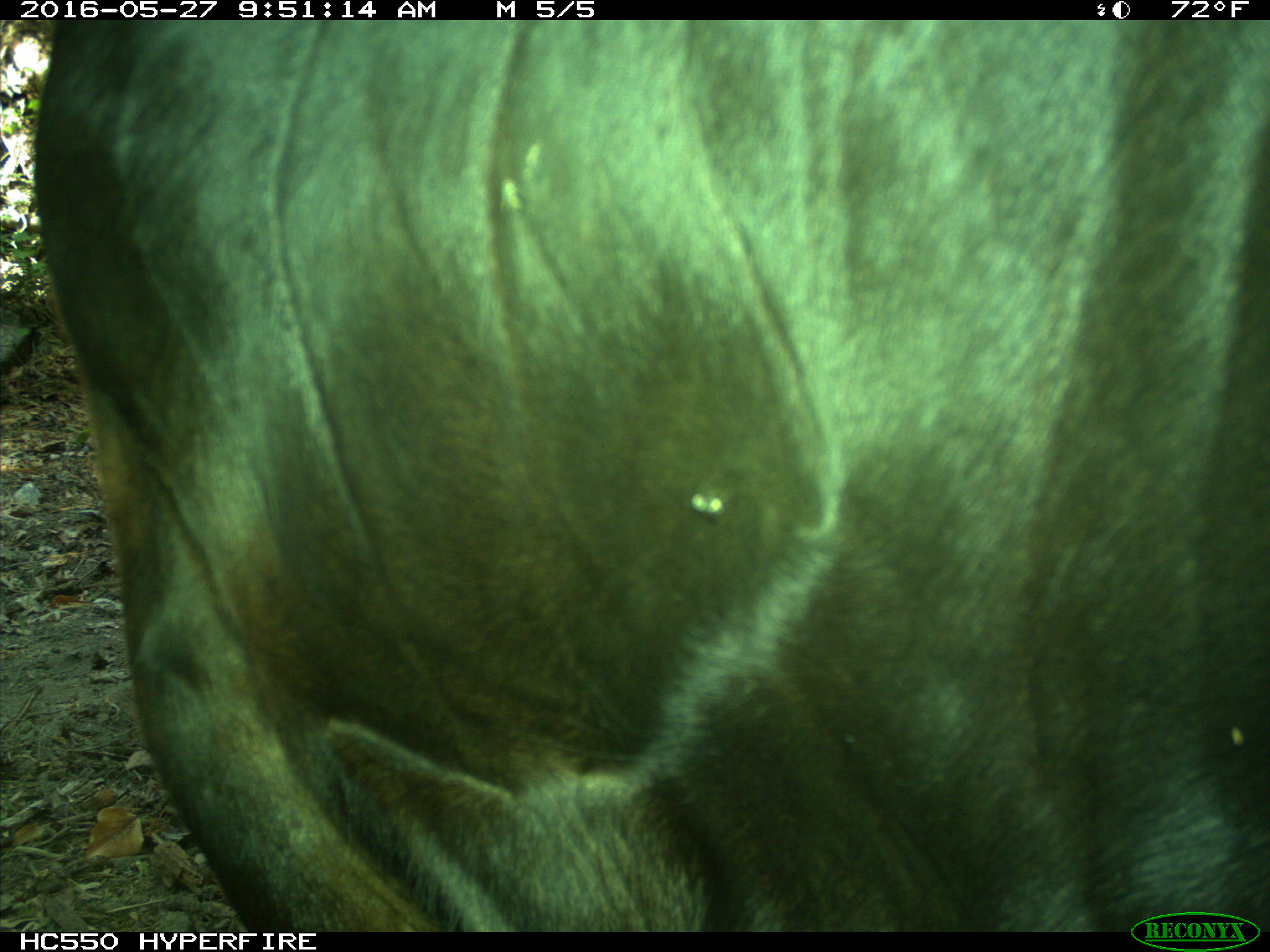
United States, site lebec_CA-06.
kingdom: Animalia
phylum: Chordata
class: Mammalia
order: Artiodactyla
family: Bovidae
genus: Bos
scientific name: Bos taurus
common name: domestic cow